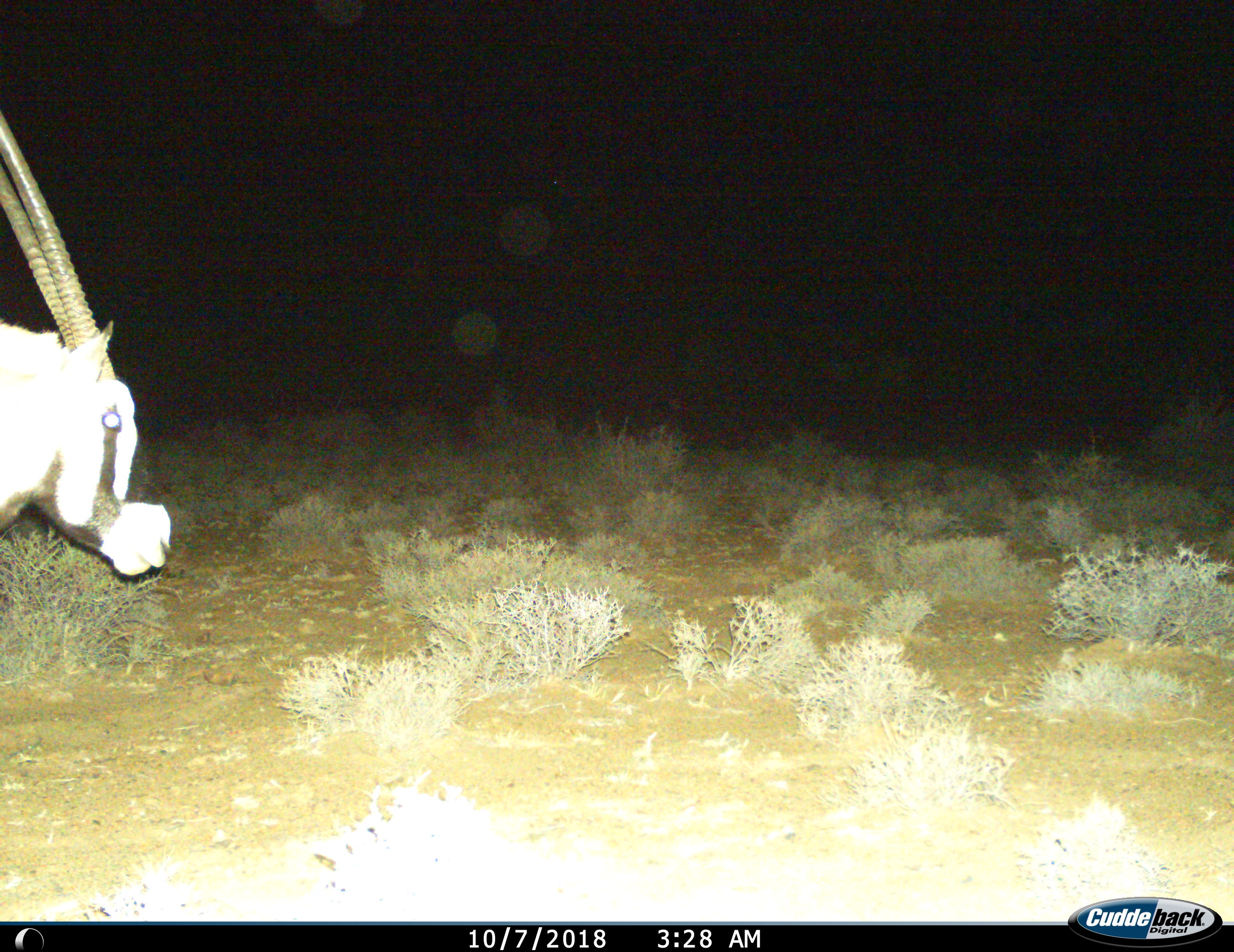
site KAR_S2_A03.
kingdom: Animalia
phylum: Chordata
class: Mammalia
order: Artiodactyla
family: Bovidae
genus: Oryx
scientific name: Oryx gazella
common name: gemsbok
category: oryx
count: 1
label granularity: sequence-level